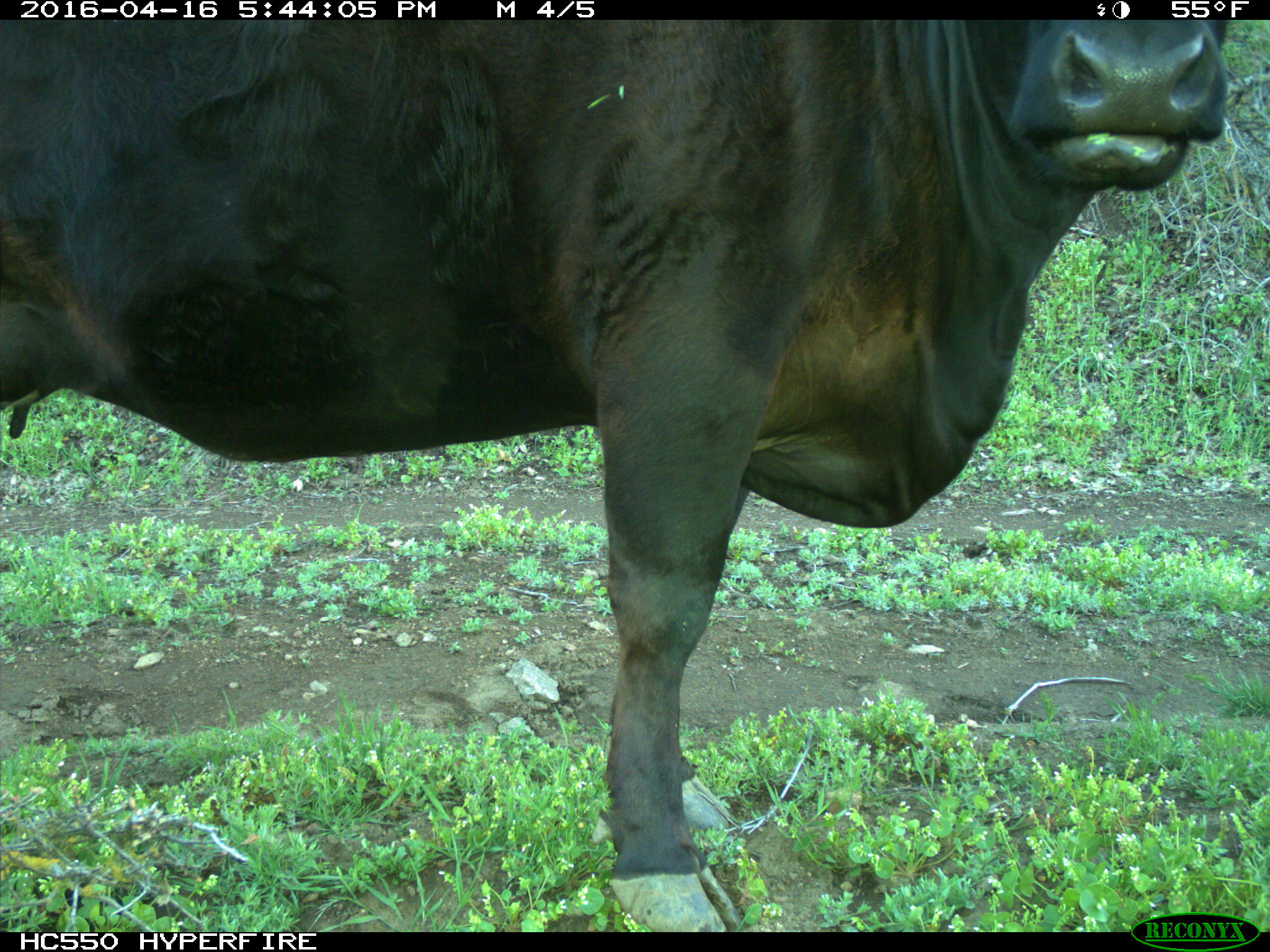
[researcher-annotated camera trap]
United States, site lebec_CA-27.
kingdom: Animalia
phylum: Chordata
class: Mammalia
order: Artiodactyla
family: Bovidae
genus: Bos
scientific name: Bos taurus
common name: domestic cow